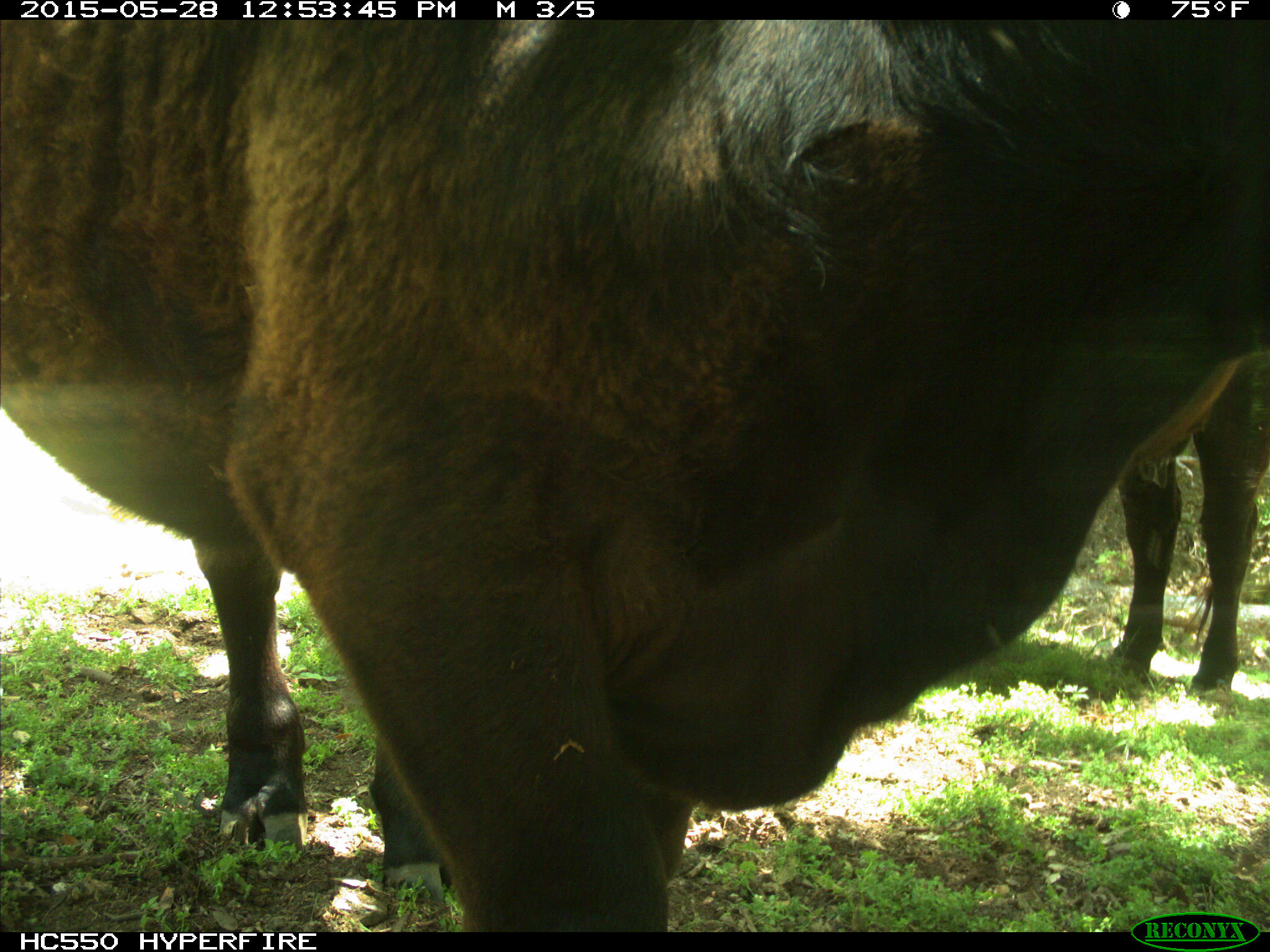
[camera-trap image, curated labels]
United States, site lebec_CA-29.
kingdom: Animalia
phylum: Chordata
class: Mammalia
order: Artiodactyla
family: Bovidae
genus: Bos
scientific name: Bos taurus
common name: domestic cow